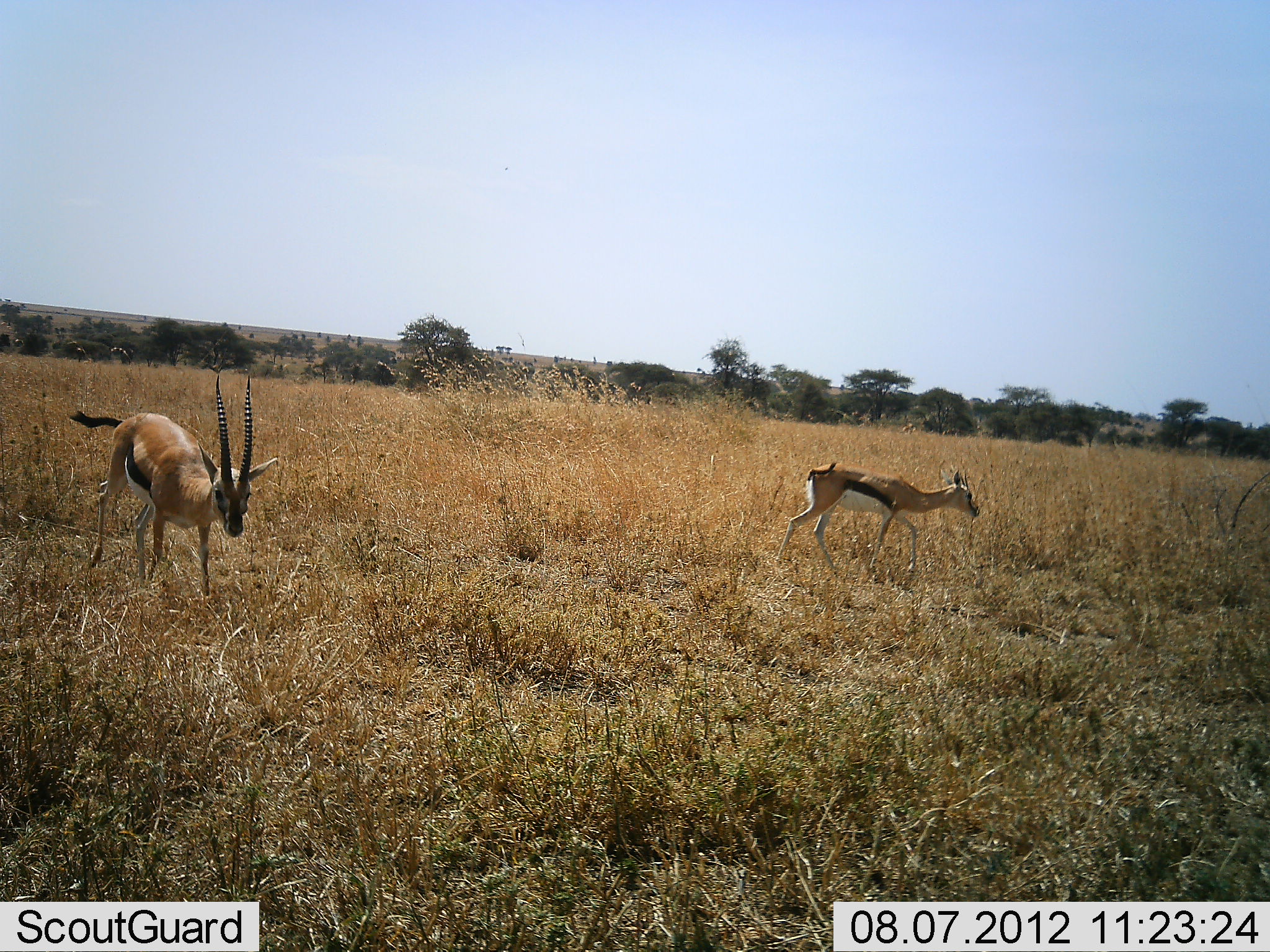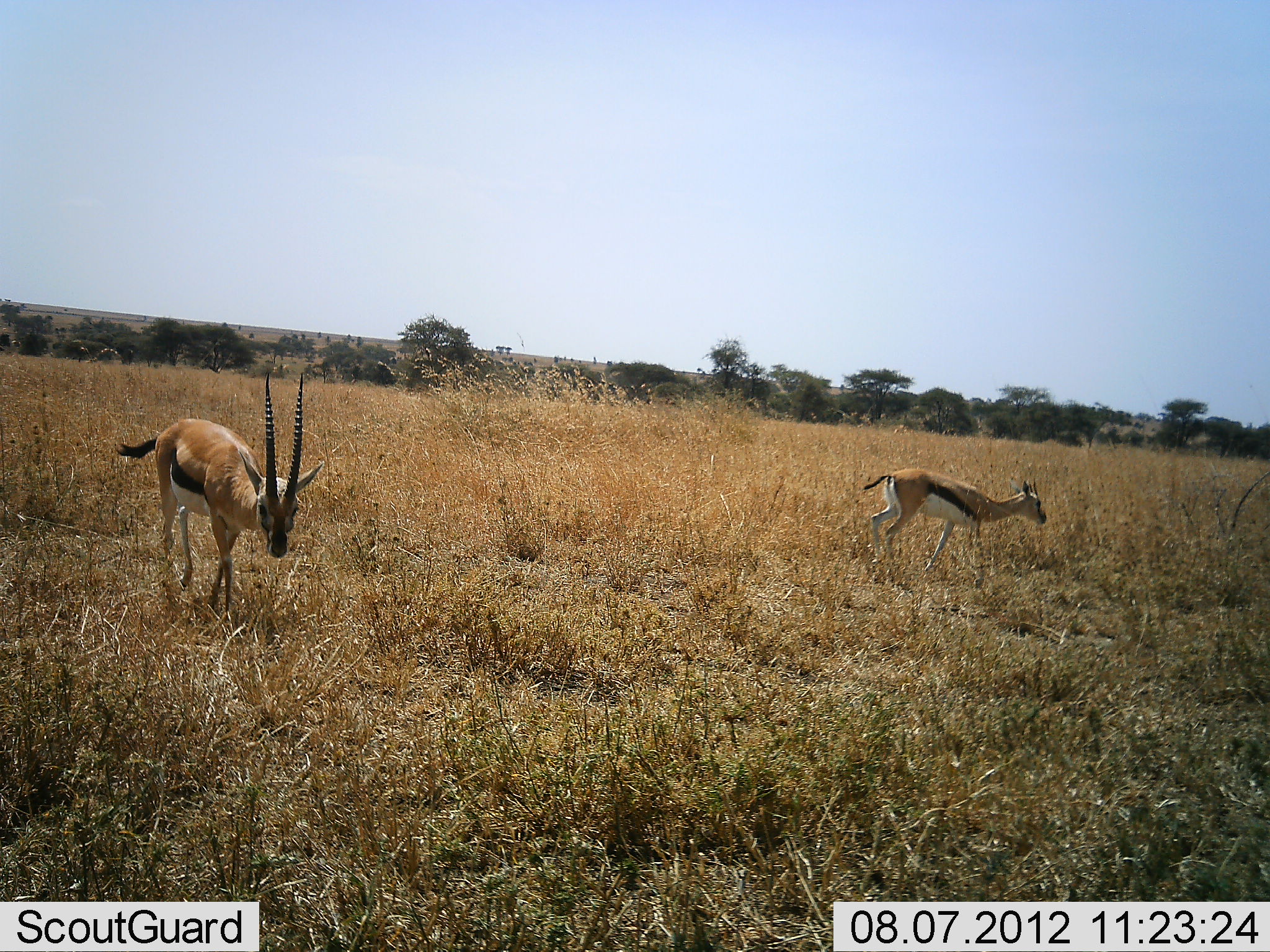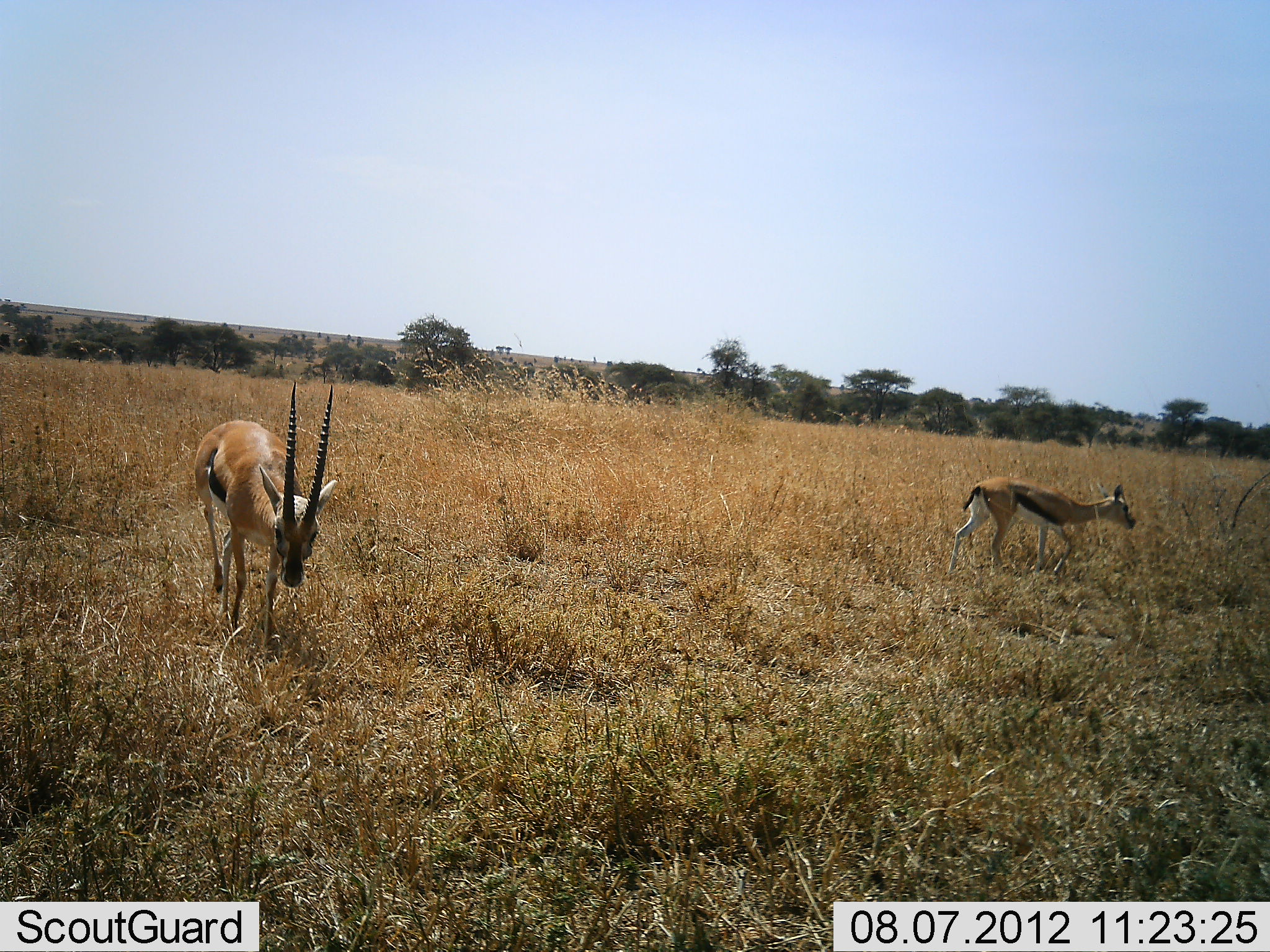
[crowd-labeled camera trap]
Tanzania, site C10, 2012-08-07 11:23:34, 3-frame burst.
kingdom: Animalia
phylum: Chordata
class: Mammalia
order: Artiodactyla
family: Bovidae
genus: Eudorcas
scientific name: Eudorcas thomsonii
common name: thomson's gazelle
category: gazellethomsons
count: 2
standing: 10%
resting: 0%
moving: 80%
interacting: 0%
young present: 20%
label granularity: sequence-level